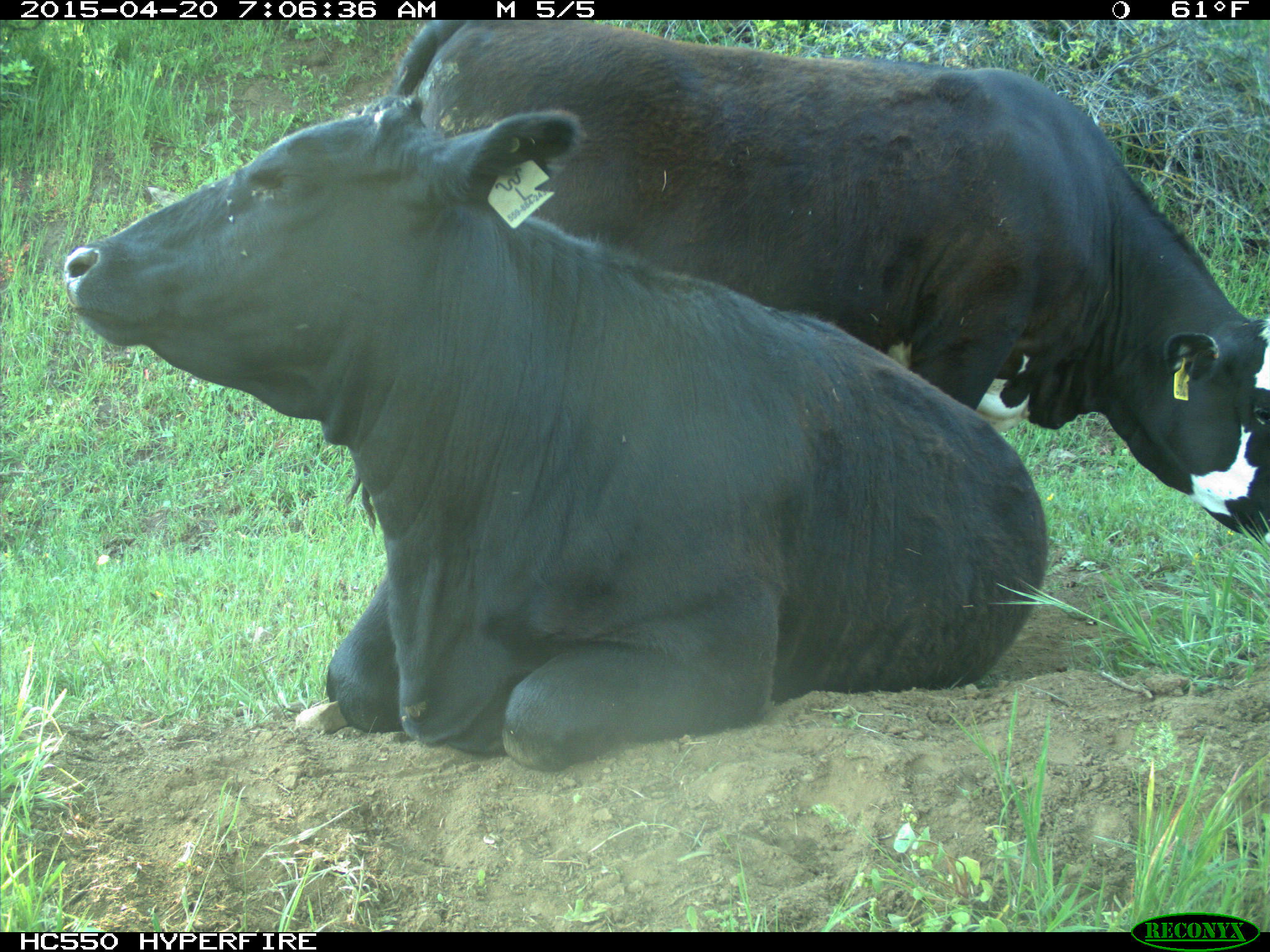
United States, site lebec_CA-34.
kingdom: Animalia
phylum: Chordata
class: Mammalia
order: Artiodactyla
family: Bovidae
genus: Bos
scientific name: Bos taurus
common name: domestic cow